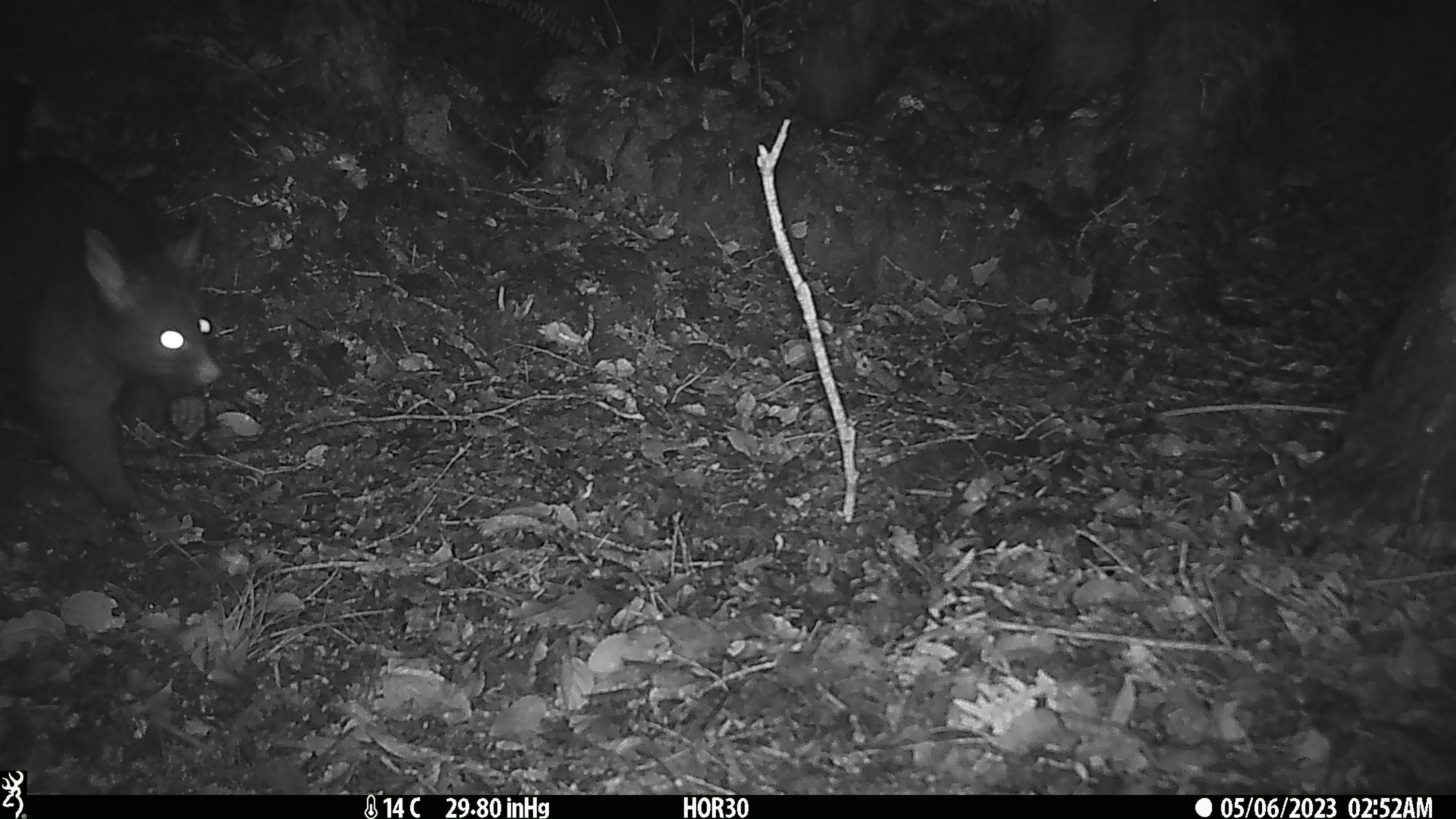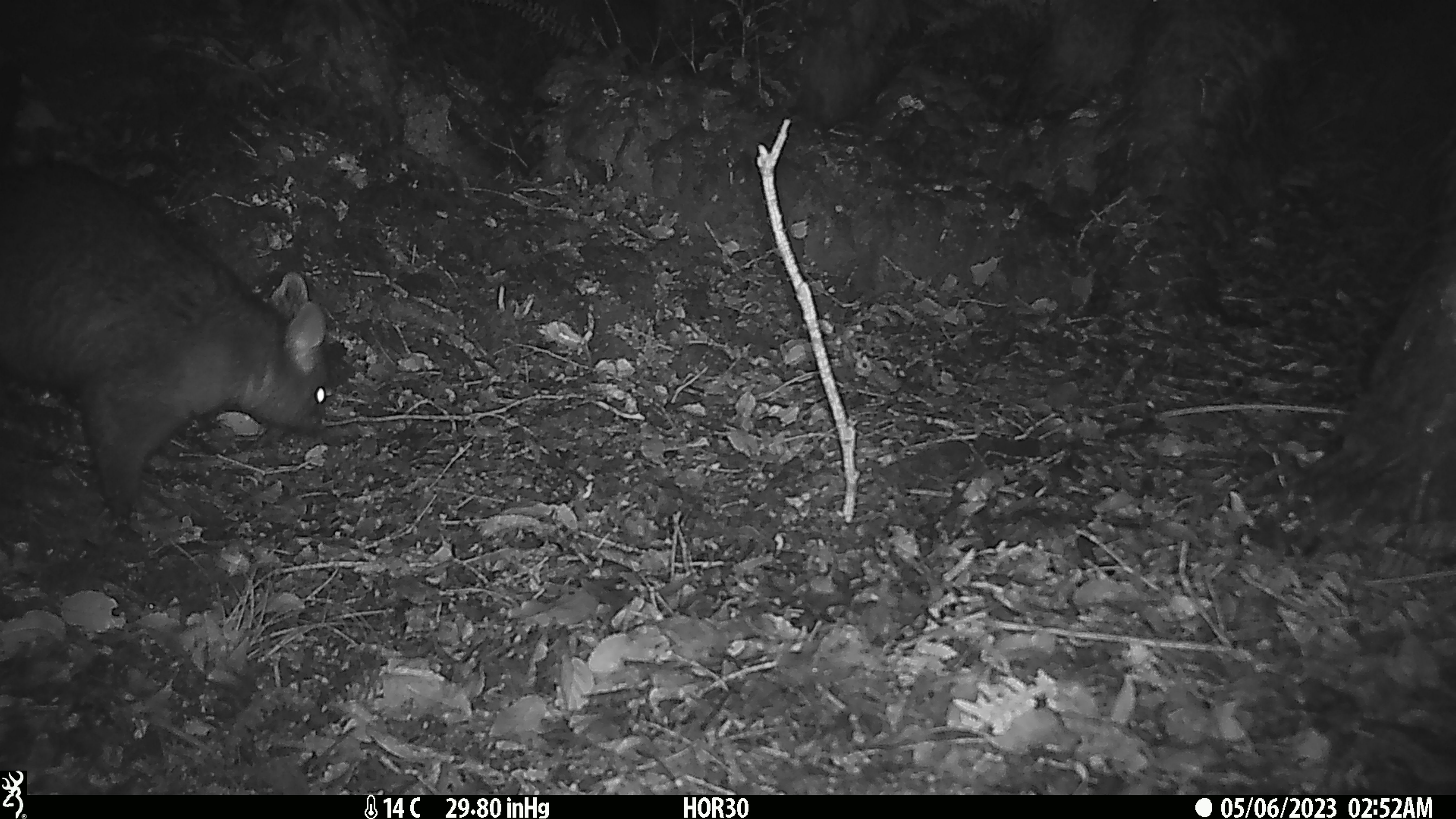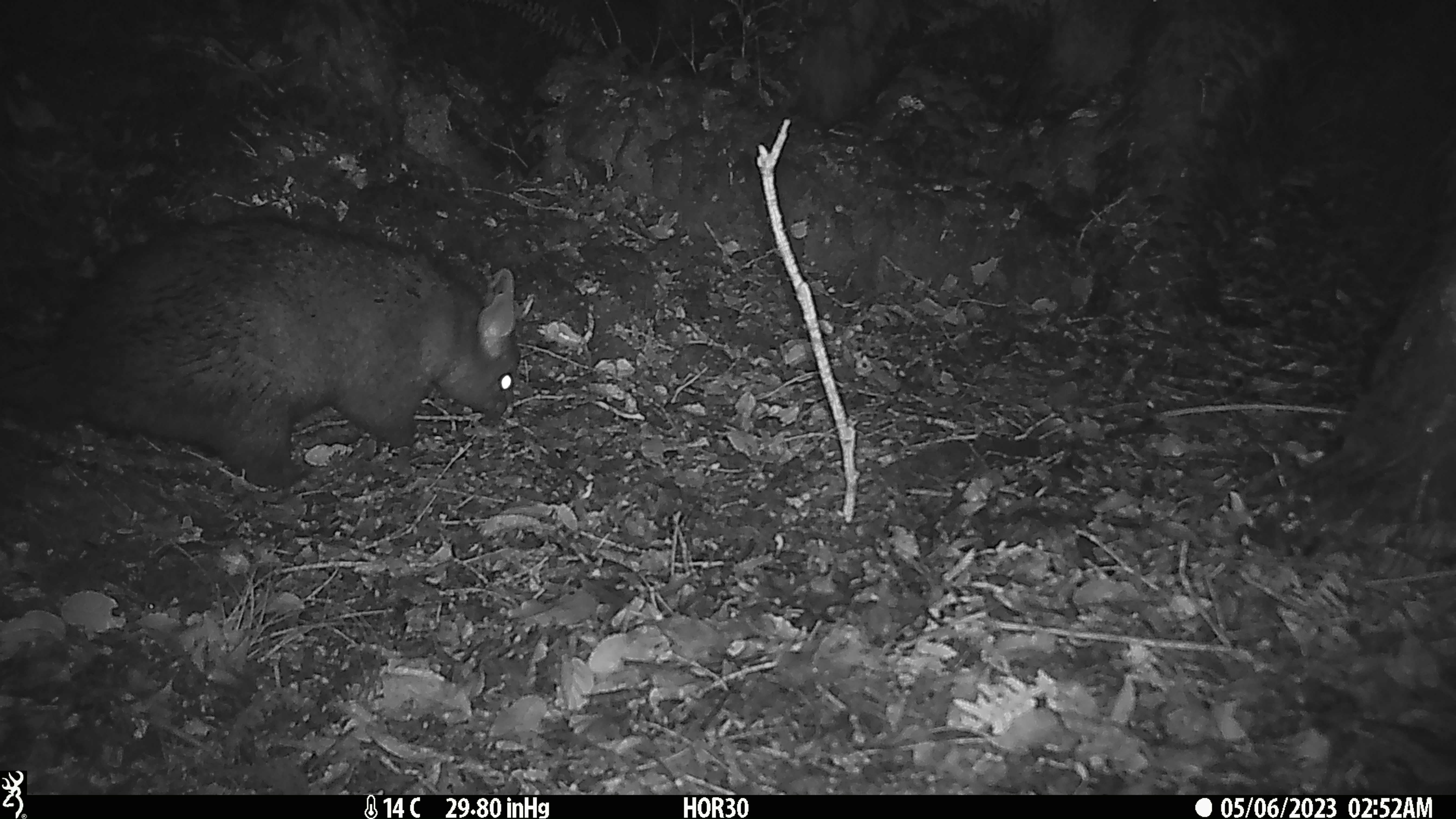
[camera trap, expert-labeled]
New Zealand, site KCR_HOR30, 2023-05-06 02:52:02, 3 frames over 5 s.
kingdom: Animalia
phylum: Chordata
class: Mammalia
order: Diprotodontia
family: Phalangeridae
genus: Trichosurus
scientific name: Trichosurus vulpecula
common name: common brushtail possum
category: possum